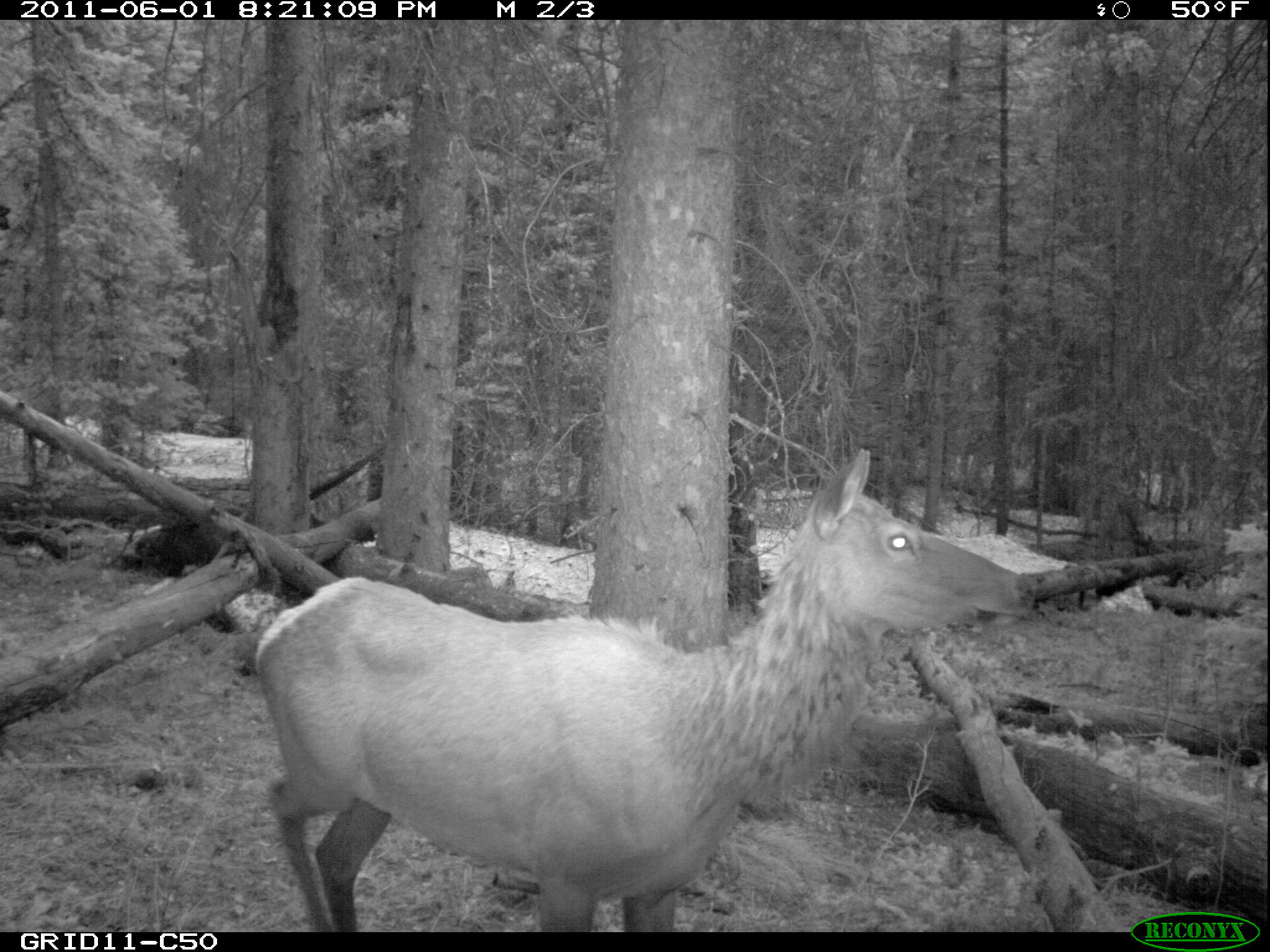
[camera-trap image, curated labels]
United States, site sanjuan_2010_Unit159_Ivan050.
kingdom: Animalia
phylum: Chordata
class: Mammalia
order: Artiodactyla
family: Cervidae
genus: Cervus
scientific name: Cervus elaphus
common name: red deer